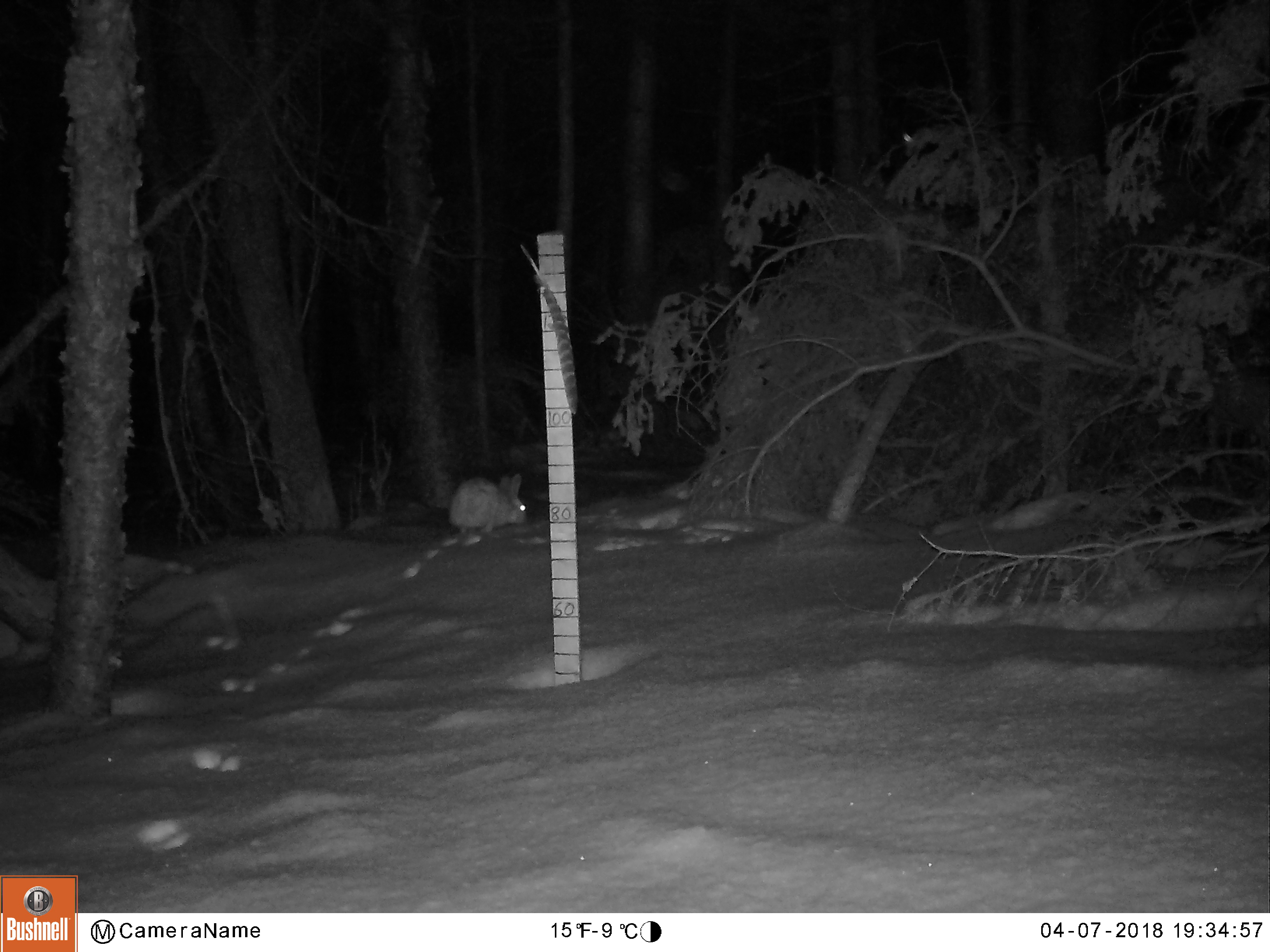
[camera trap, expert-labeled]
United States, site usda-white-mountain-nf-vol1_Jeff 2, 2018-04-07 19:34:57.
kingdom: Animalia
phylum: Chordata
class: Mammalia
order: Lagomorpha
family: Leporidae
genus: Lepus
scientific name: Lepus americanus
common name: snowshoe hare